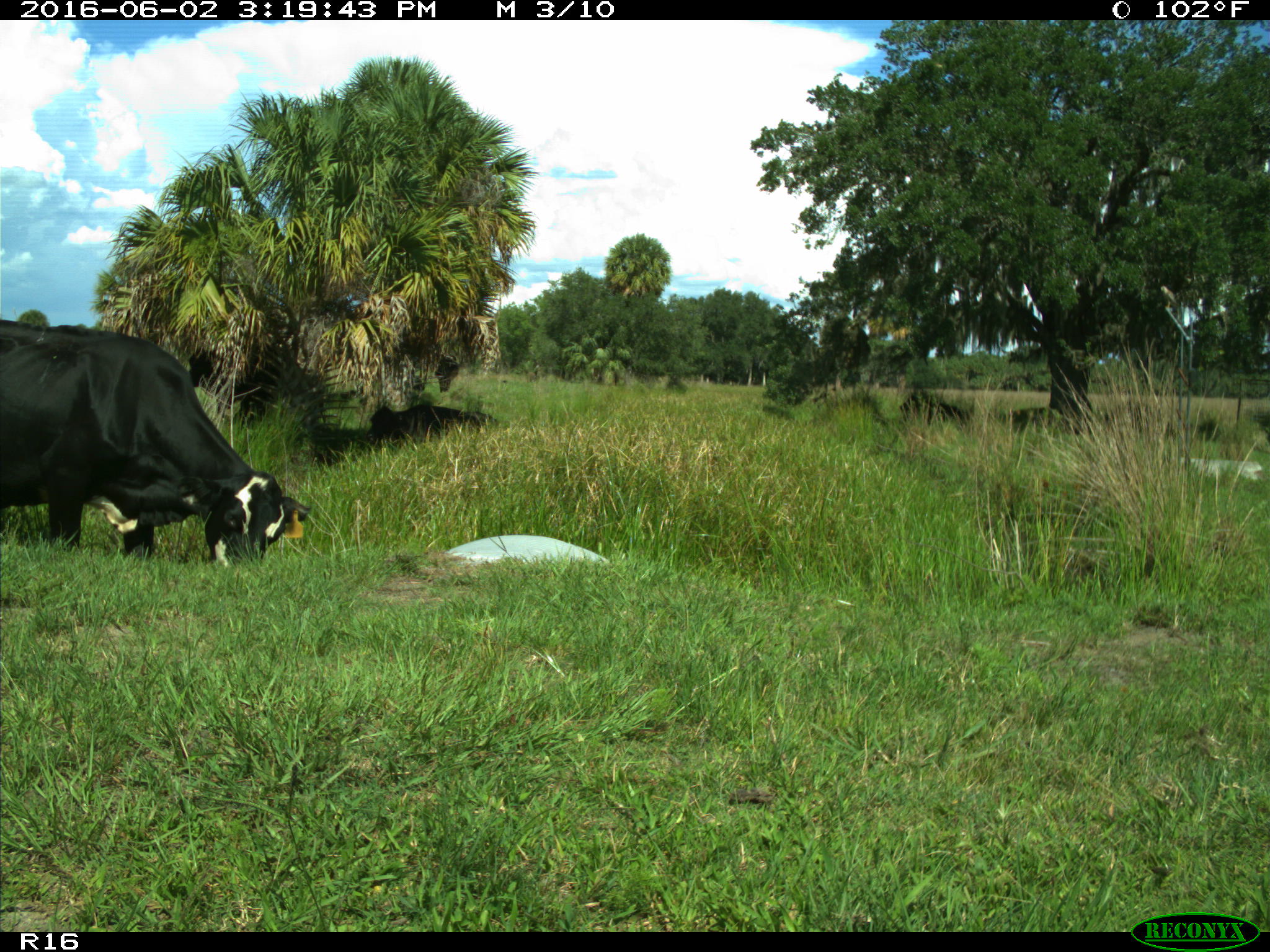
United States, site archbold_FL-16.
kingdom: Animalia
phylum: Chordata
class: Mammalia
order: Artiodactyla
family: Bovidae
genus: Bos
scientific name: Bos taurus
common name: domestic cow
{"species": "Bos taurus (domestic cow)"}